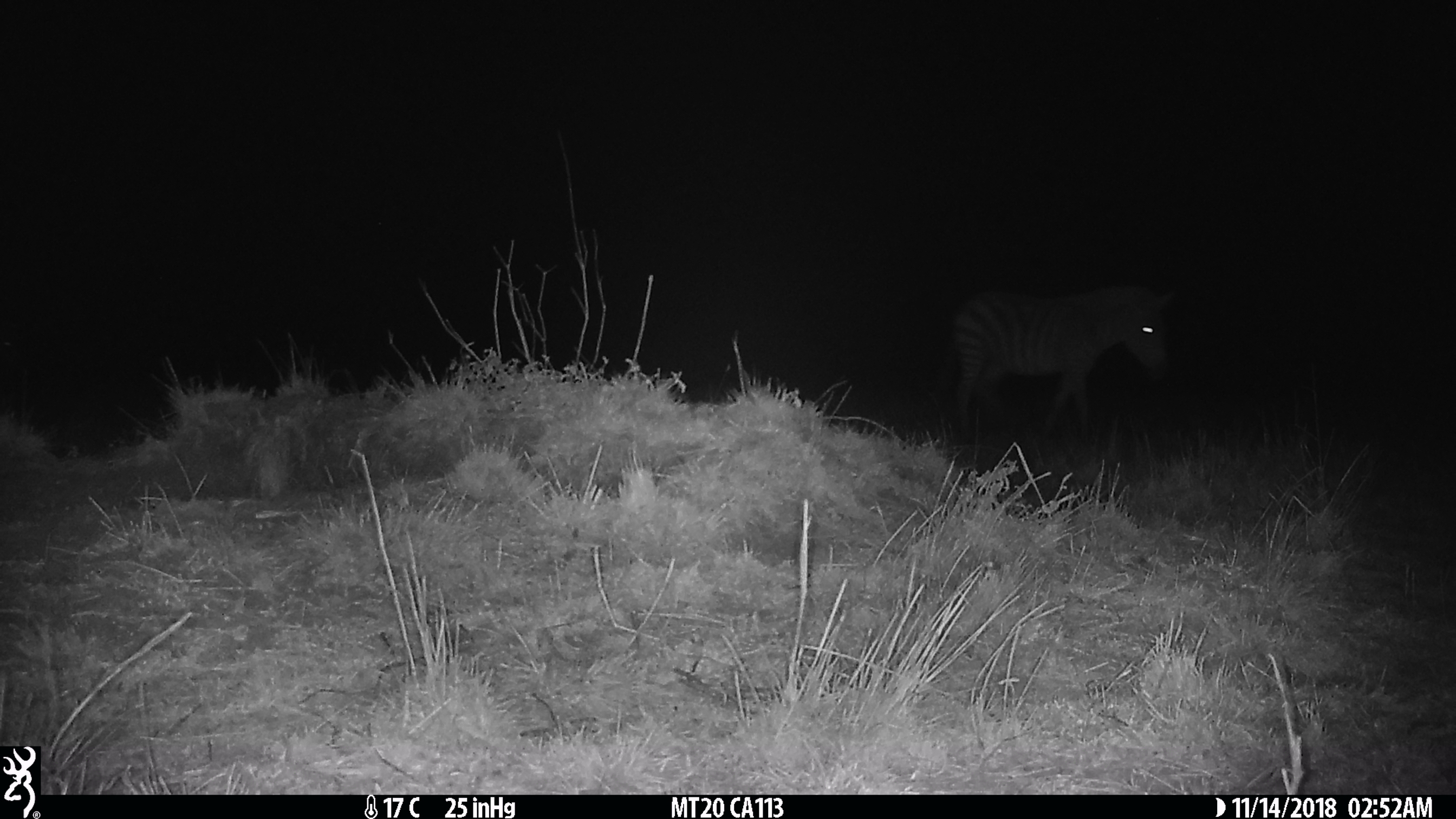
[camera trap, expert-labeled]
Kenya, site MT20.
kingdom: Animalia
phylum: Chordata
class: Mammalia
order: Perissodactyla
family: Equidae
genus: Equus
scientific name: Equus quagga burchellii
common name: burchell's zebra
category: zebra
Zebra (burchell's zebra) (Equus quagga burchellii).